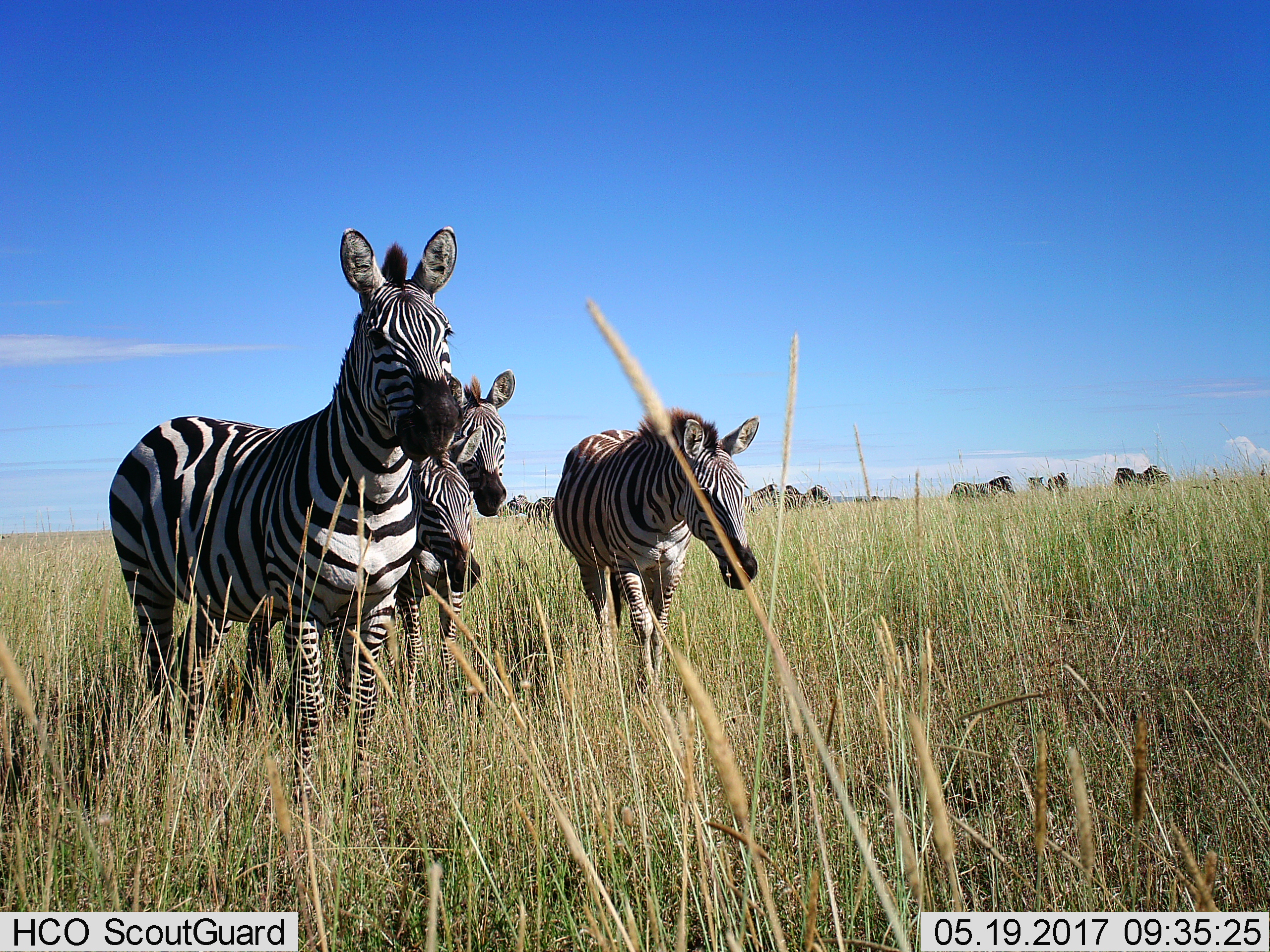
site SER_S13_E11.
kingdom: Animalia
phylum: Chordata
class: Mammalia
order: Perissodactyla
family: Equidae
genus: Equus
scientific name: Equus quagga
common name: plains zebra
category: zebraplains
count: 11-50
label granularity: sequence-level